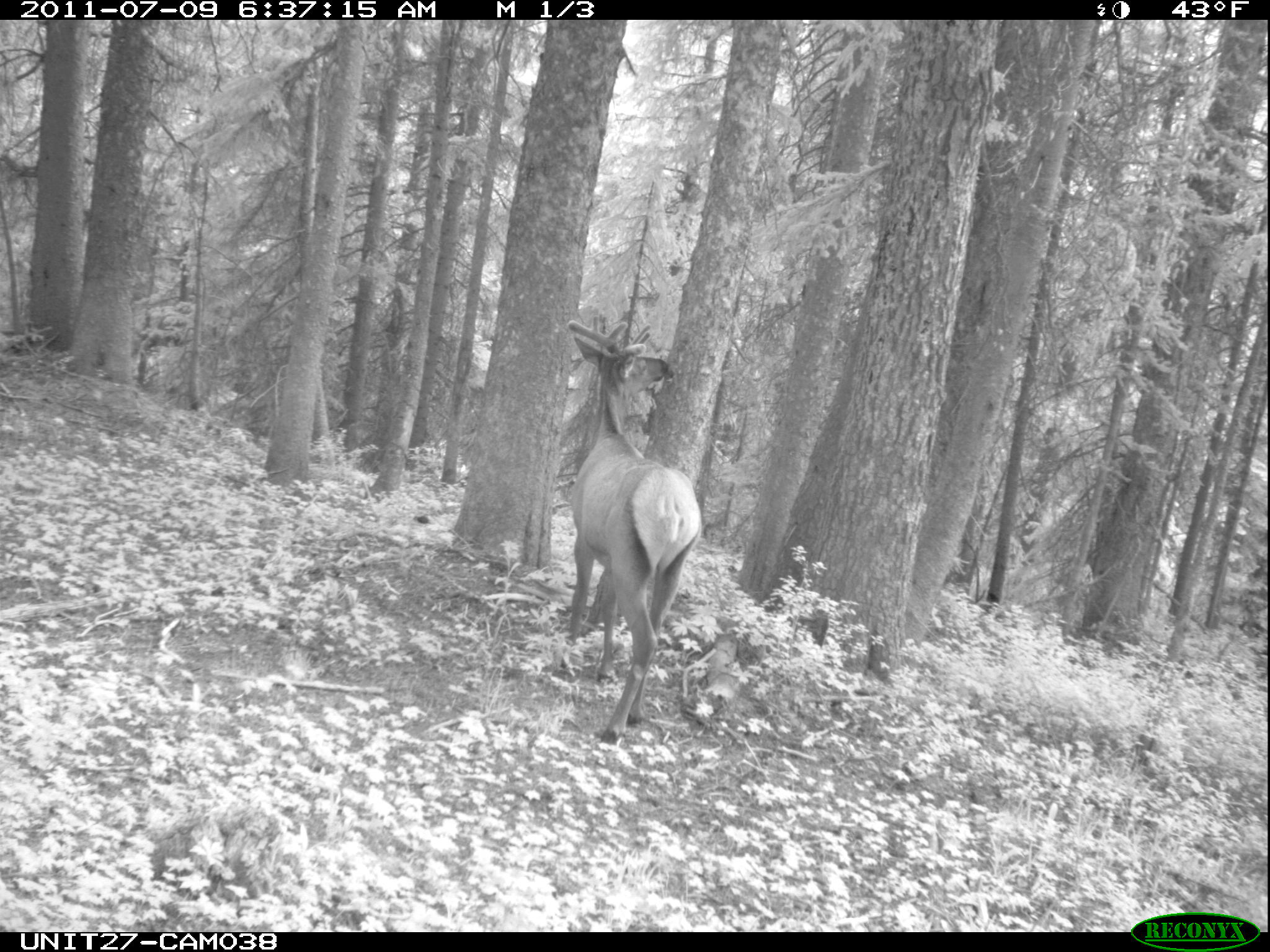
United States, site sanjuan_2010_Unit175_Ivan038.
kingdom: Animalia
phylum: Chordata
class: Mammalia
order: Artiodactyla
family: Cervidae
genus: Cervus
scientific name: Cervus elaphus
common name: red deer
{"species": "Cervus elaphus (red deer)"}